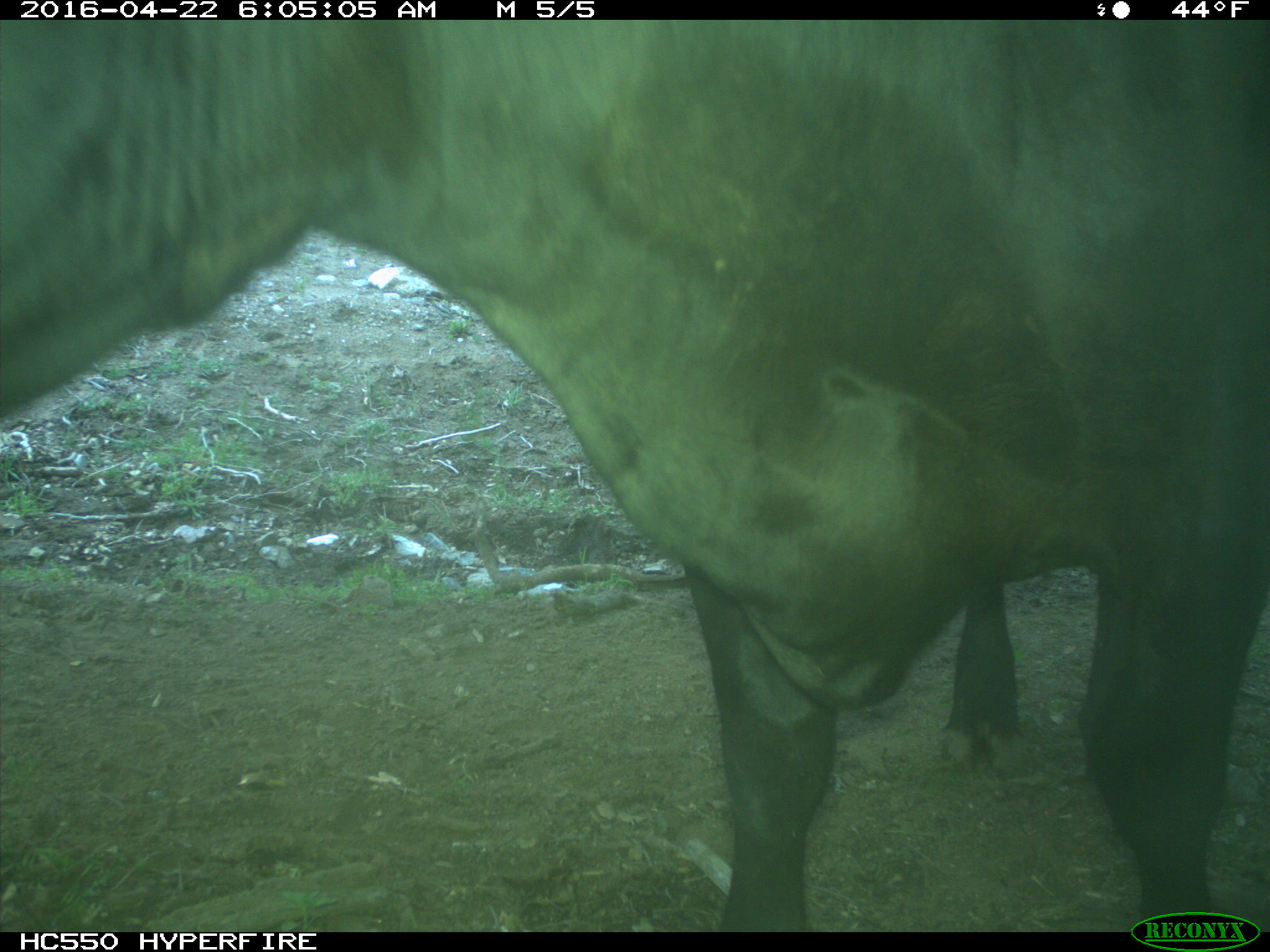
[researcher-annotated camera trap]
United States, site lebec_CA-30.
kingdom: Animalia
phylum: Chordata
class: Mammalia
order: Artiodactyla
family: Bovidae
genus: Bos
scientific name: Bos taurus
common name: domestic cow